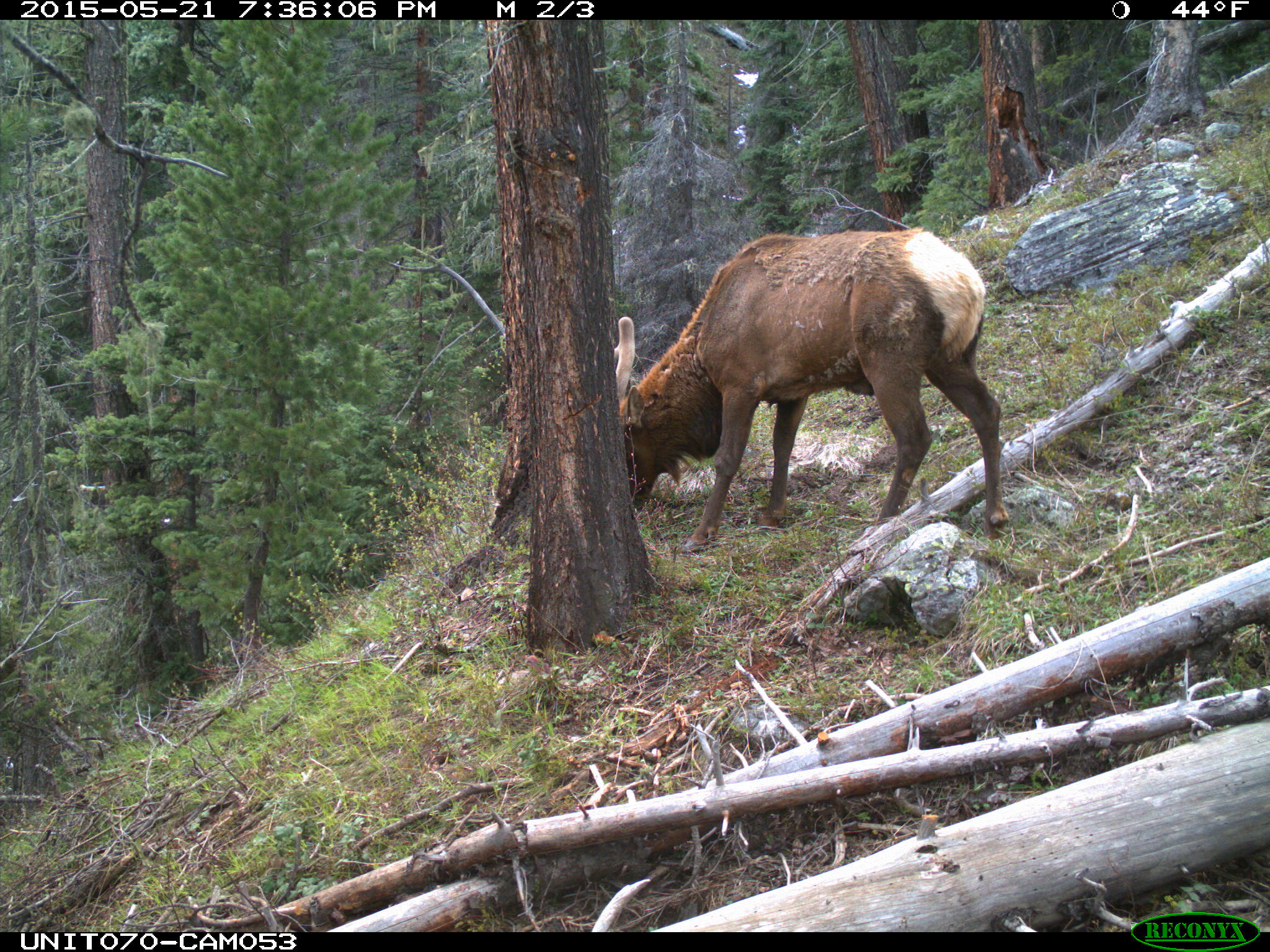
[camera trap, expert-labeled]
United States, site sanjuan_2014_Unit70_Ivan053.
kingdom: Animalia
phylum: Chordata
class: Mammalia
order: Artiodactyla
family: Cervidae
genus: Cervus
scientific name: Cervus elaphus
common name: red deer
Cervus elaphus (red deer).